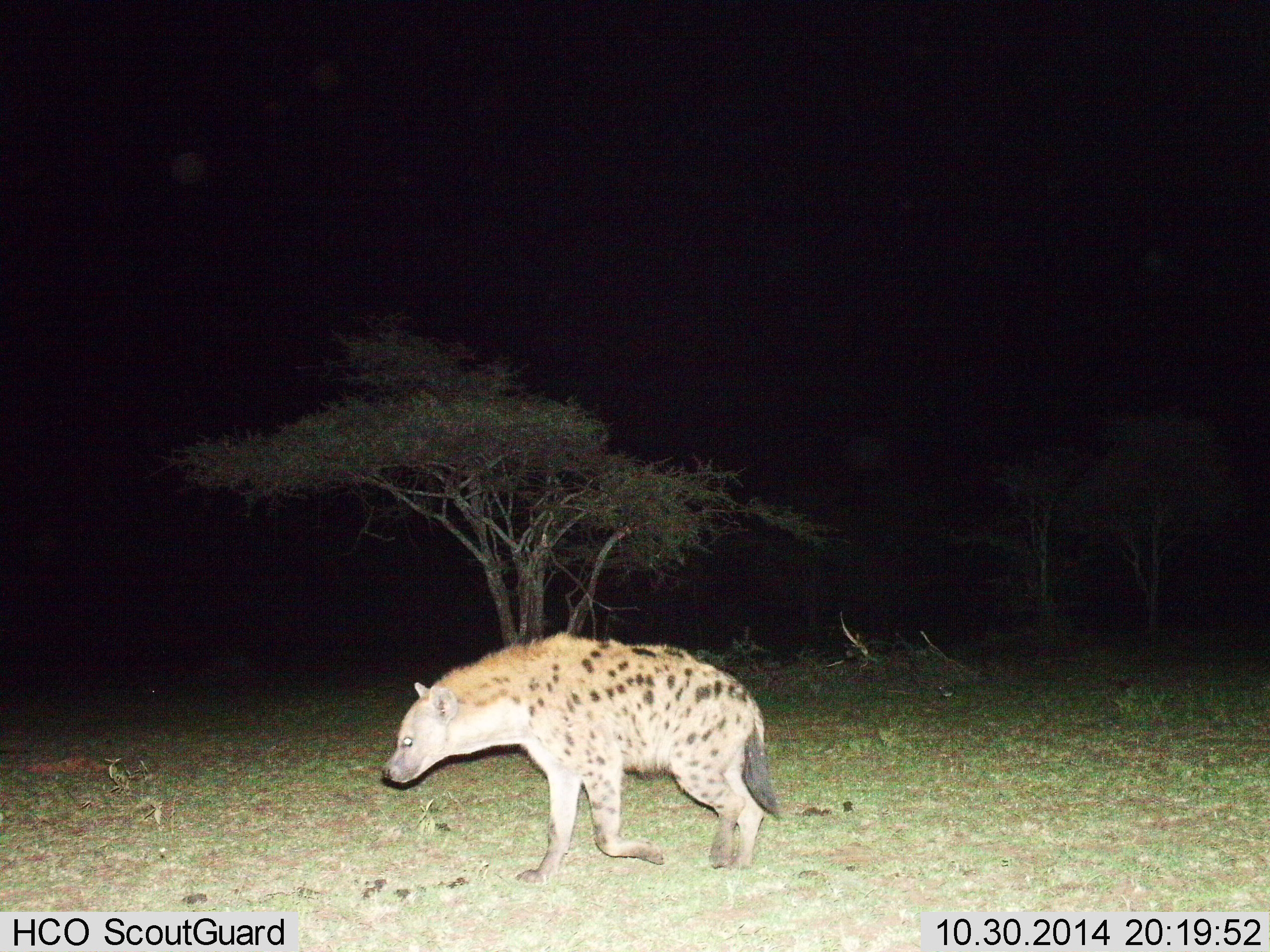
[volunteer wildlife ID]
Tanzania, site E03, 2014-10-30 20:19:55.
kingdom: Animalia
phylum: Chordata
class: Mammalia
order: Carnivora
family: Hyaenidae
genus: Crocuta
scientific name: Crocuta crocuta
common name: spotted hyena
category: hyenaspotted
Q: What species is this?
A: Hyenaspotted (spotted hyena) (Crocuta crocuta).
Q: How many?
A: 1.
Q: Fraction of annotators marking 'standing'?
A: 0%.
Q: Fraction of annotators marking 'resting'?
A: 0%.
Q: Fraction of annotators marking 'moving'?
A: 100%.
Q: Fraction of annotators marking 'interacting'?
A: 0%.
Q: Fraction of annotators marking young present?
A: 0%.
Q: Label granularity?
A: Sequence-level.